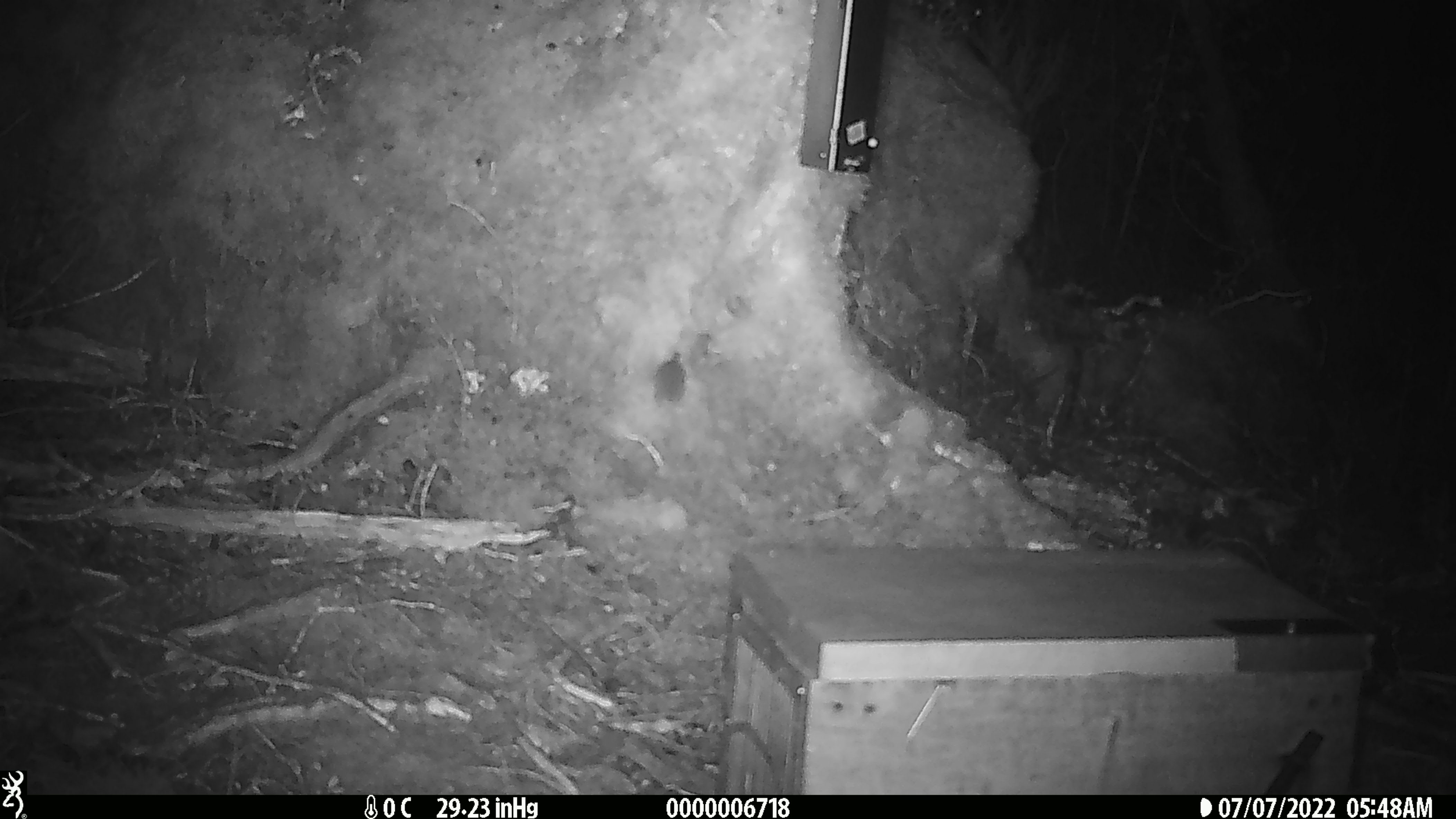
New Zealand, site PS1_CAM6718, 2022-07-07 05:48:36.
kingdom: Animalia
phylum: Chordata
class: Mammalia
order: Rodentia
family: Muridae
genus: Mus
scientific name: Mus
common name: mouse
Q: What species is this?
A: Mouse (Mus).